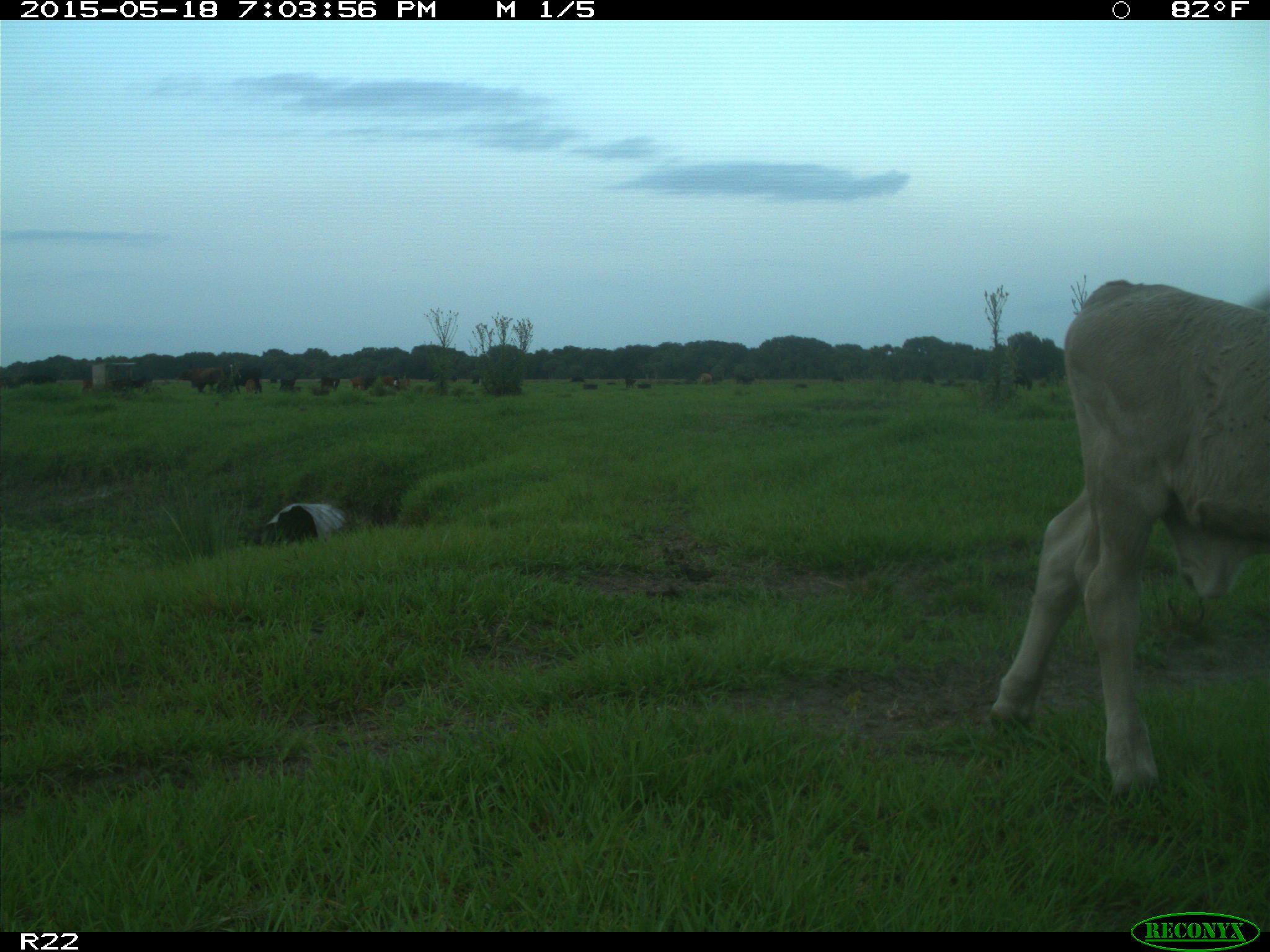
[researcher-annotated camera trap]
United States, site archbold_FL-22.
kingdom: Animalia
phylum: Chordata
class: Mammalia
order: Artiodactyla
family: Bovidae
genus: Bos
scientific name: Bos taurus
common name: domestic cow